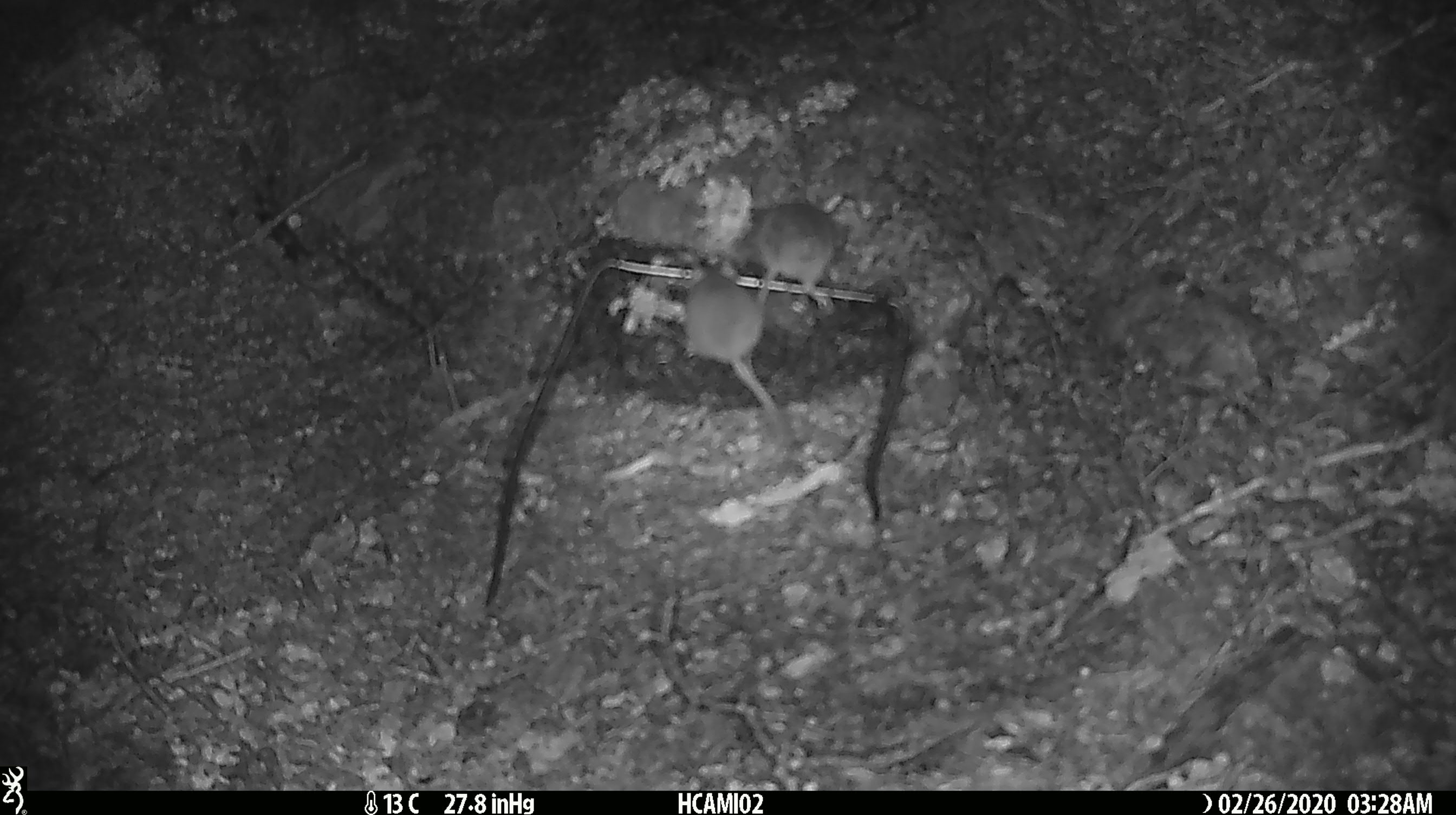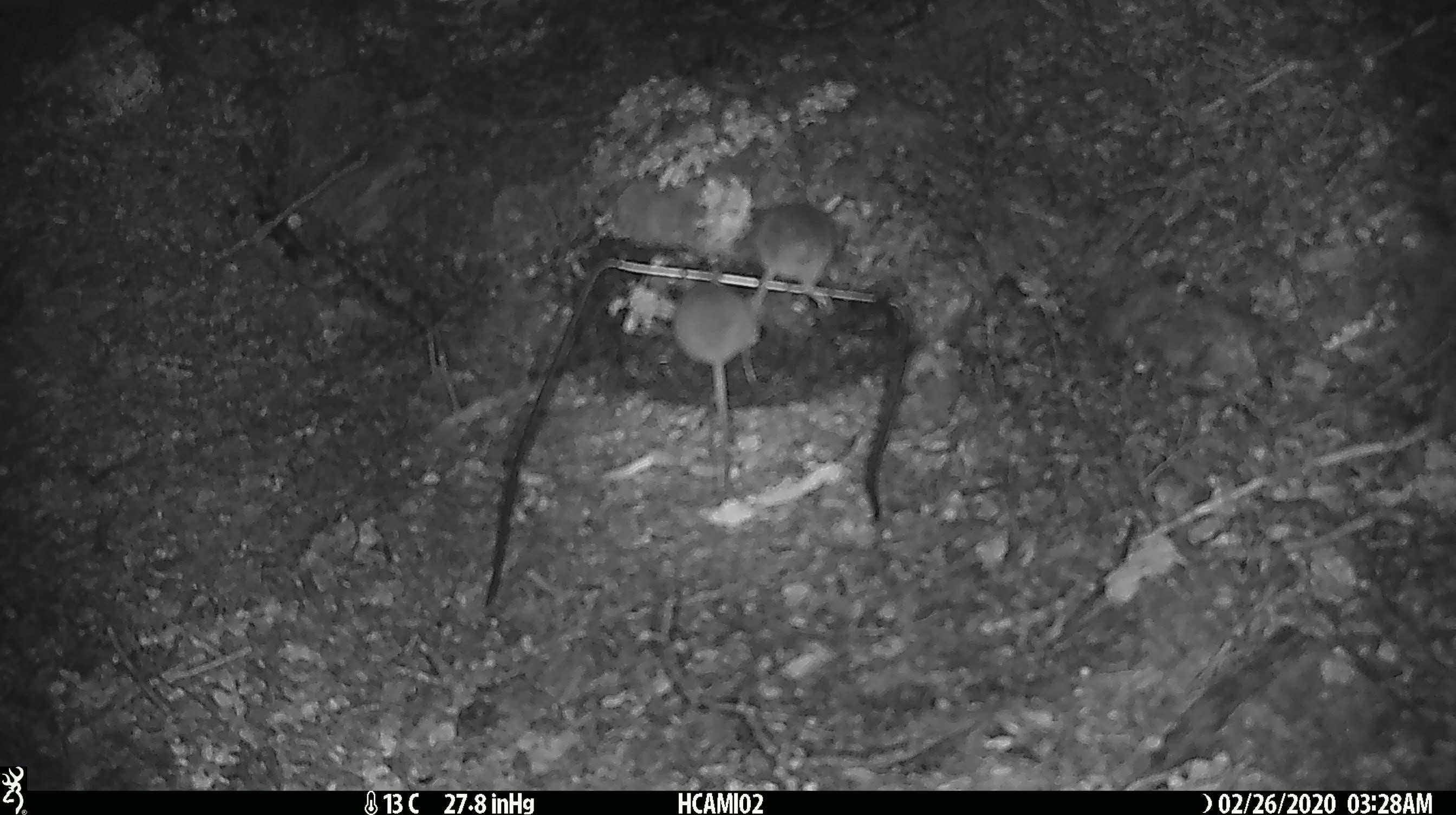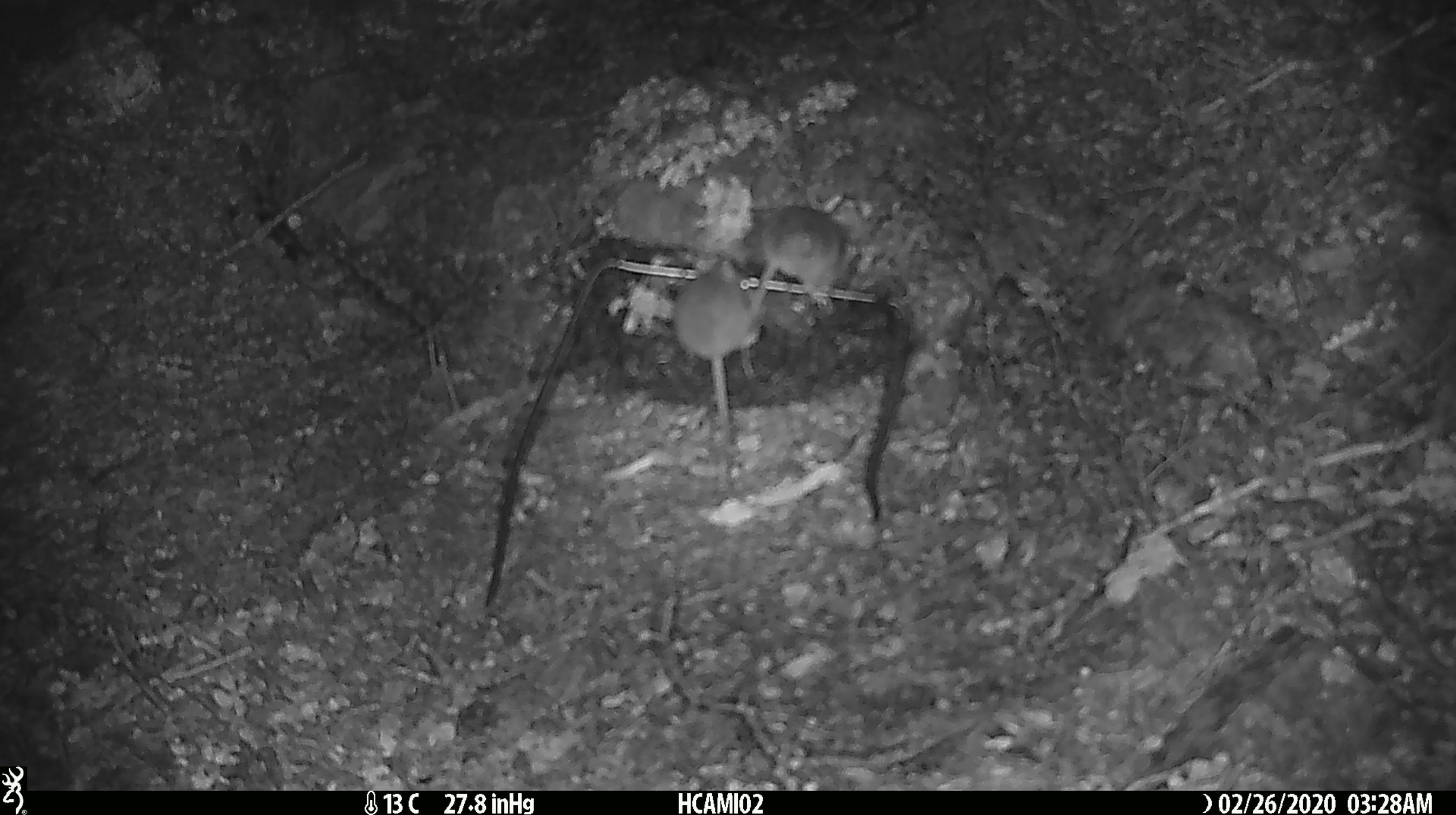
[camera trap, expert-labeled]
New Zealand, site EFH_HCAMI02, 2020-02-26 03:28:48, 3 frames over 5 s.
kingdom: Animalia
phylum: Chordata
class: Mammalia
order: Rodentia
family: Muridae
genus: Mus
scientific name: Mus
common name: mouse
Mouse (Mus).